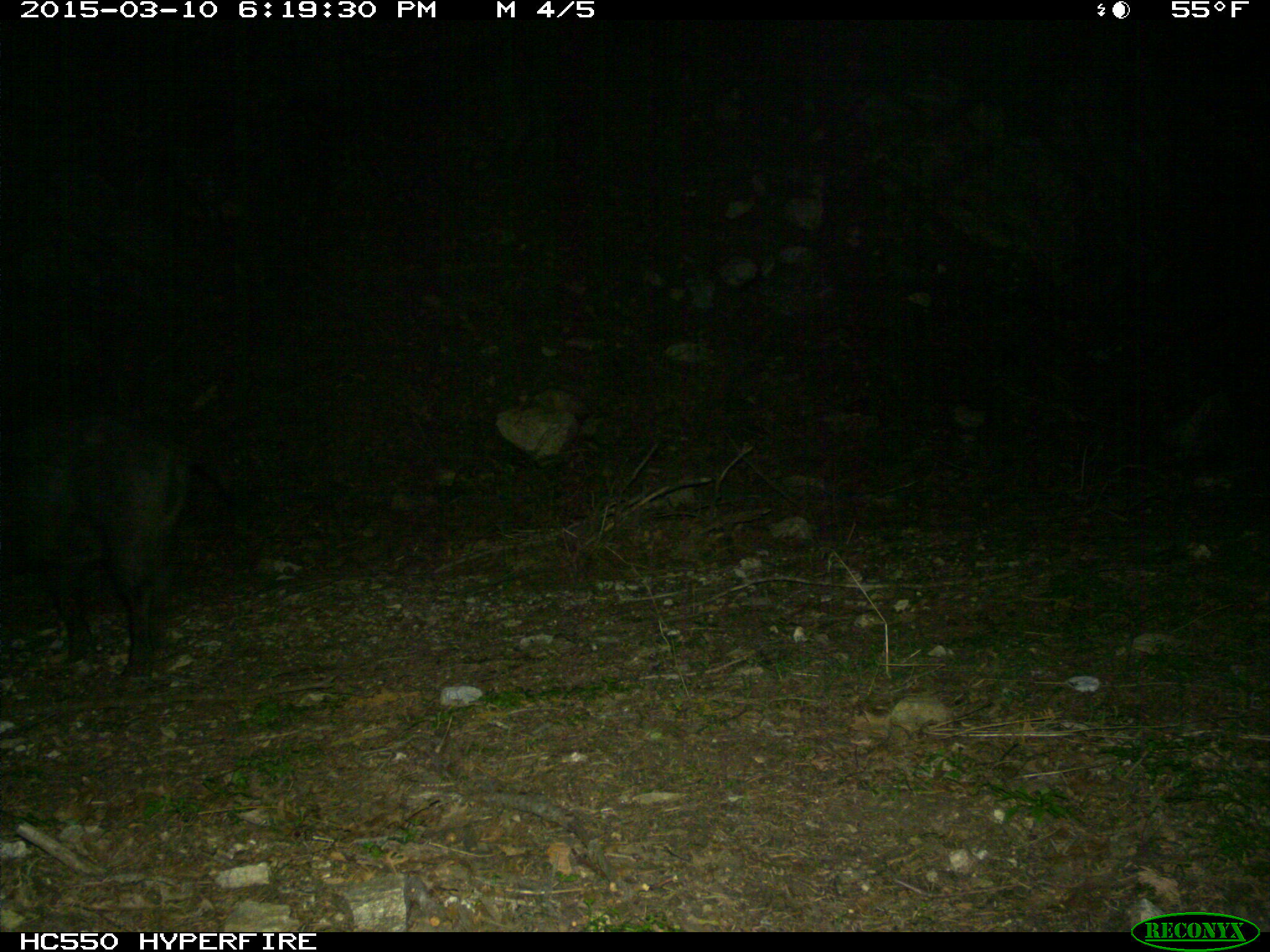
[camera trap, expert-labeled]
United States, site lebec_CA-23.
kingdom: Animalia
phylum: Chordata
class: Mammalia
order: Artiodactyla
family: Suidae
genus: Sus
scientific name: Sus scrofa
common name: wild boar